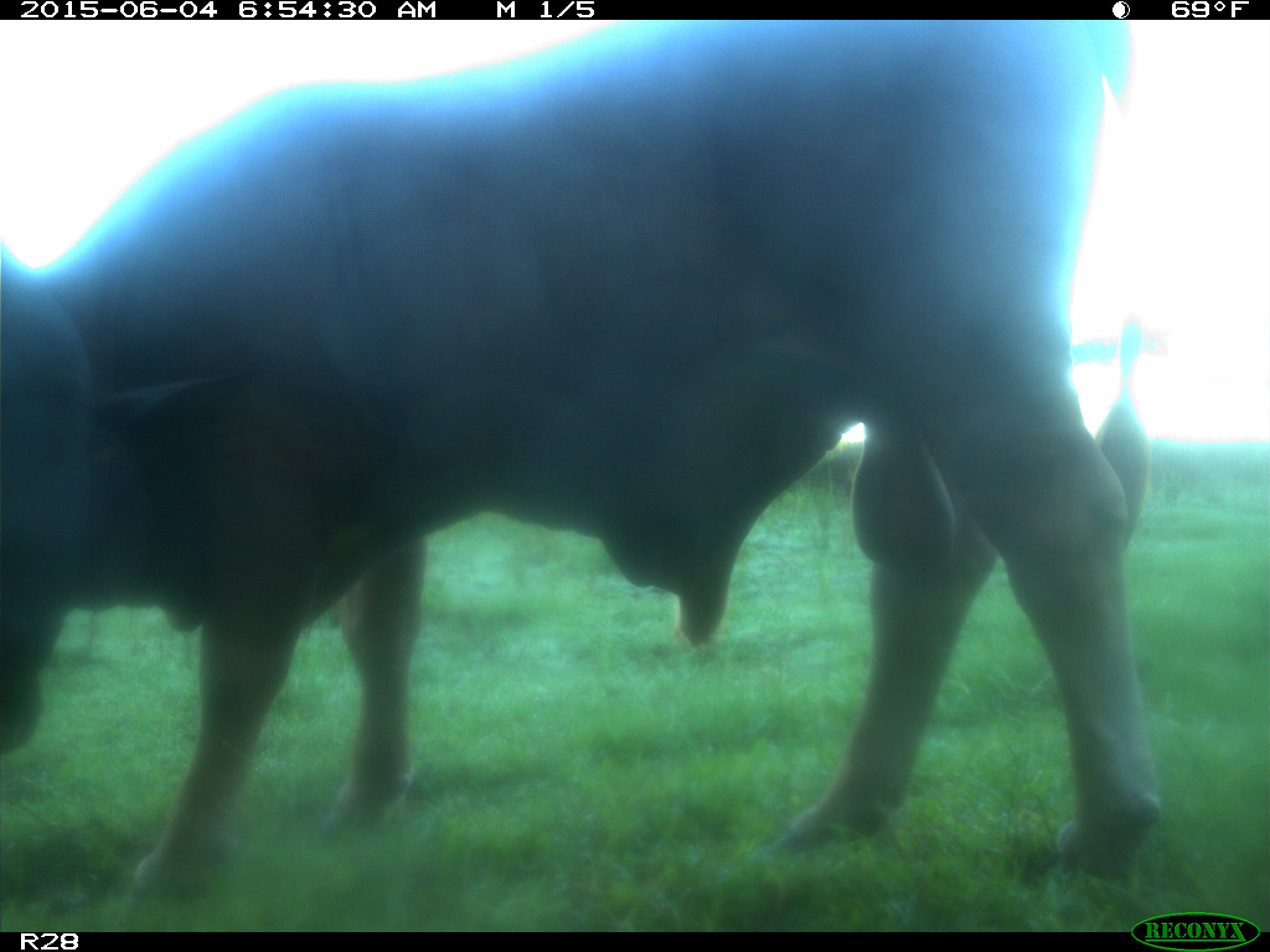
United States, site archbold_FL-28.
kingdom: Animalia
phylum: Chordata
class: Mammalia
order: Artiodactyla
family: Bovidae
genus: Bos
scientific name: Bos taurus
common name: domestic cow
Bos taurus (domestic cow).